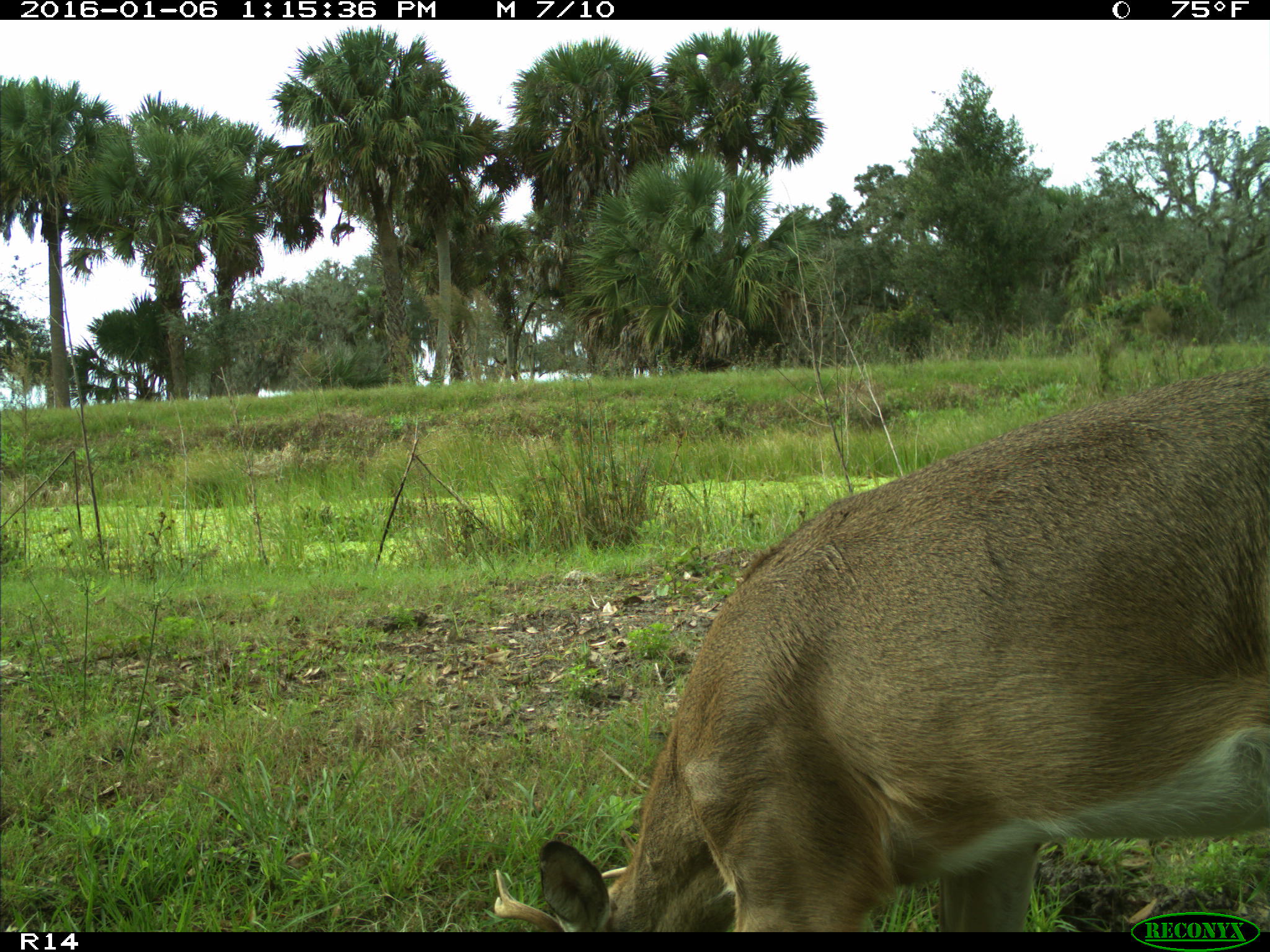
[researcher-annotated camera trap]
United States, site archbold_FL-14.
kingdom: Animalia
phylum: Chordata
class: Mammalia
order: Artiodactyla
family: Cervidae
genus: Odocoileus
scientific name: Odocoileus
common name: deer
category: unidentified deer